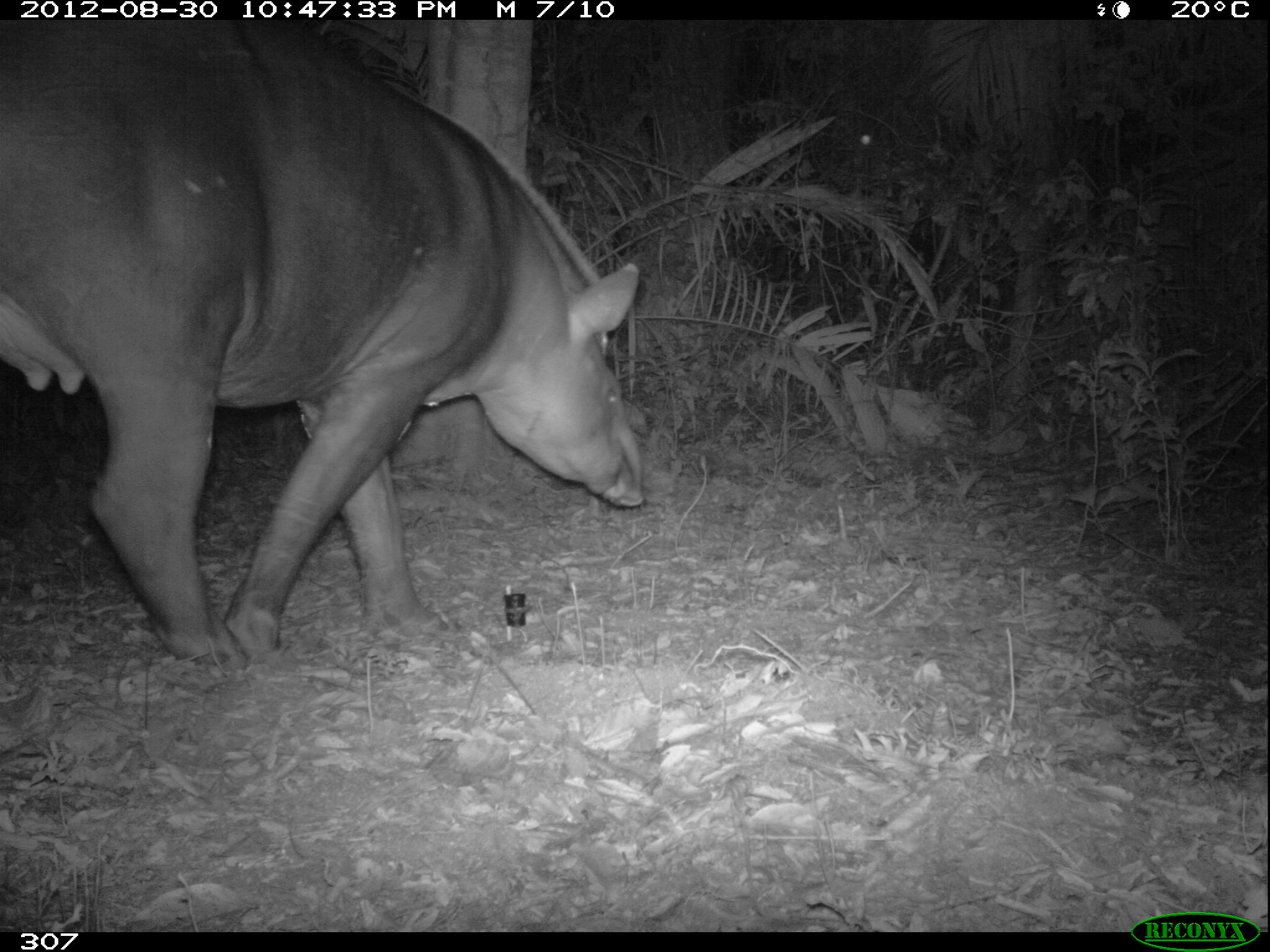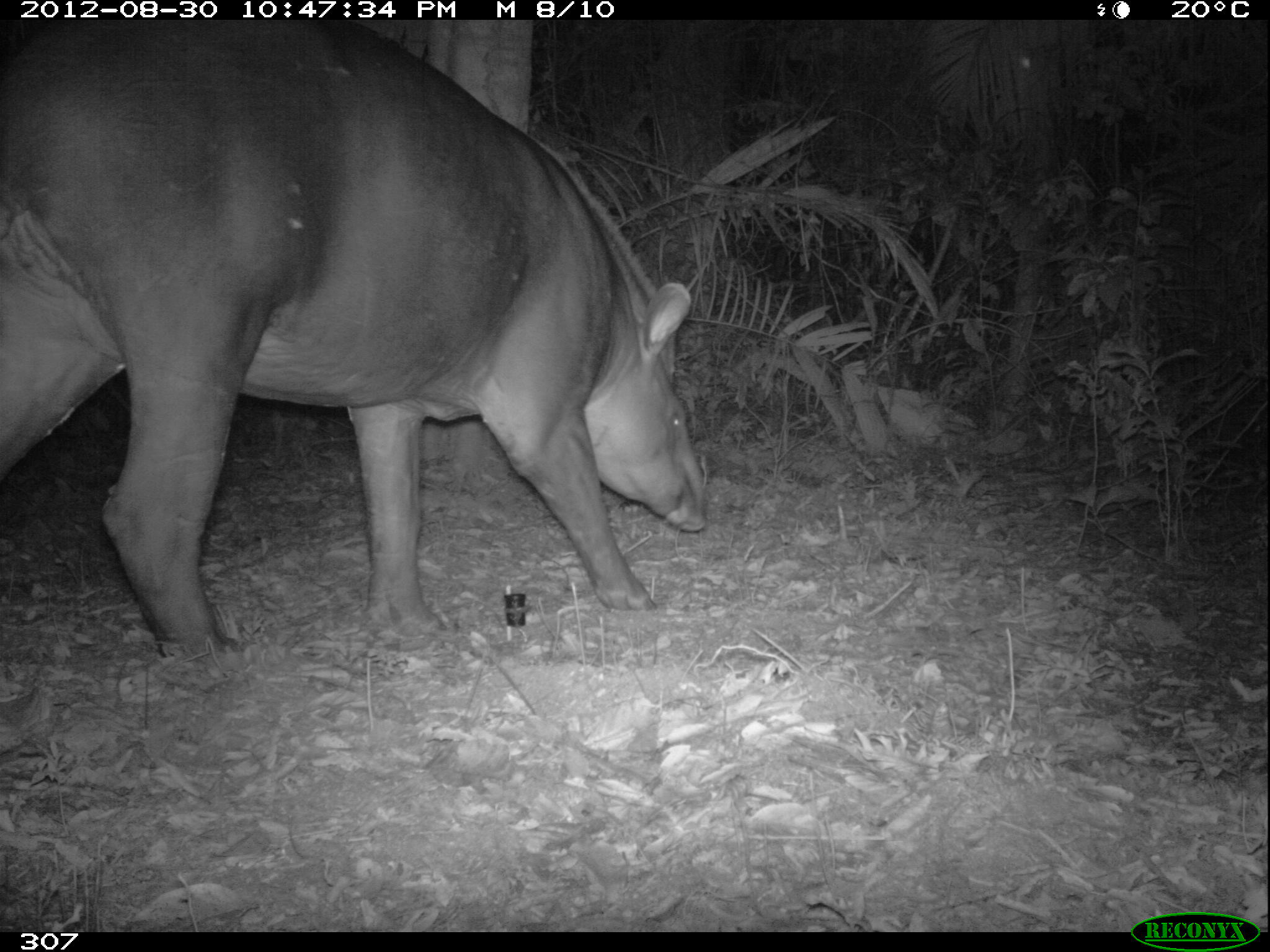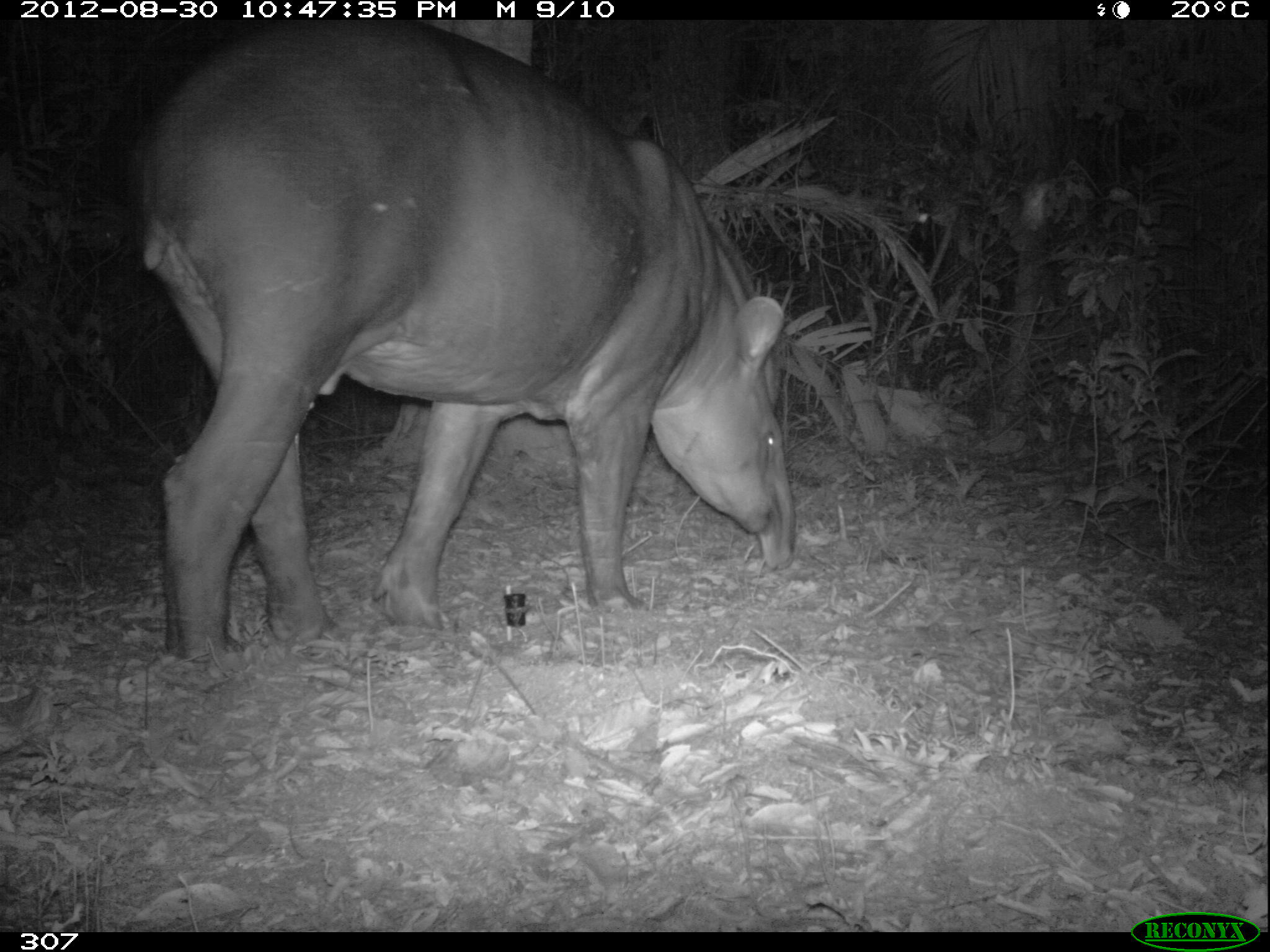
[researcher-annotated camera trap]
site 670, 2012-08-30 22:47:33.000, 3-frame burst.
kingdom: Animalia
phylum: Chordata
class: Mammalia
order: Perissodactyla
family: Tapiridae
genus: Tapirus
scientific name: Tapirus terrestris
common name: south american tapir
Tapirus terrestris (south american tapir).